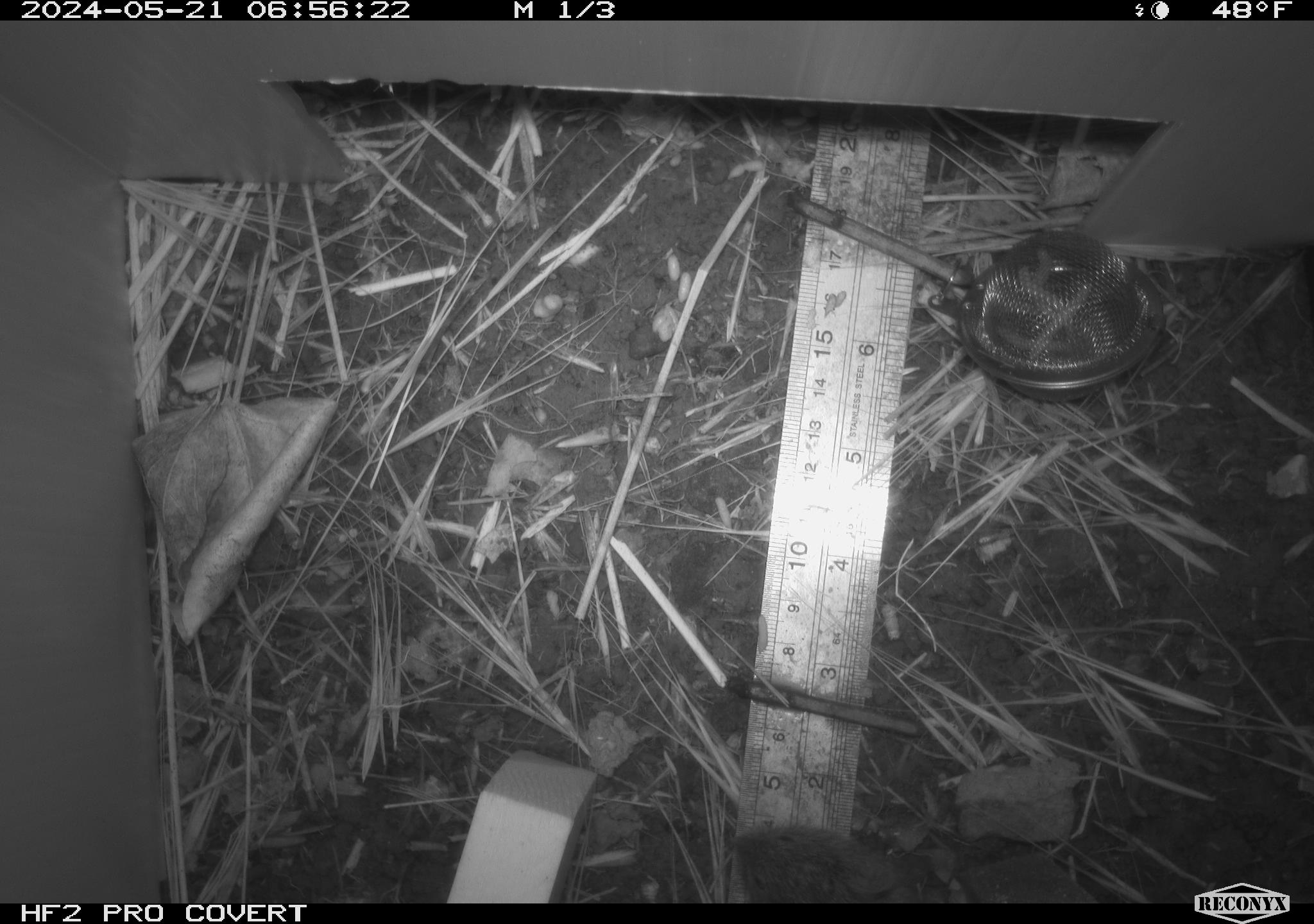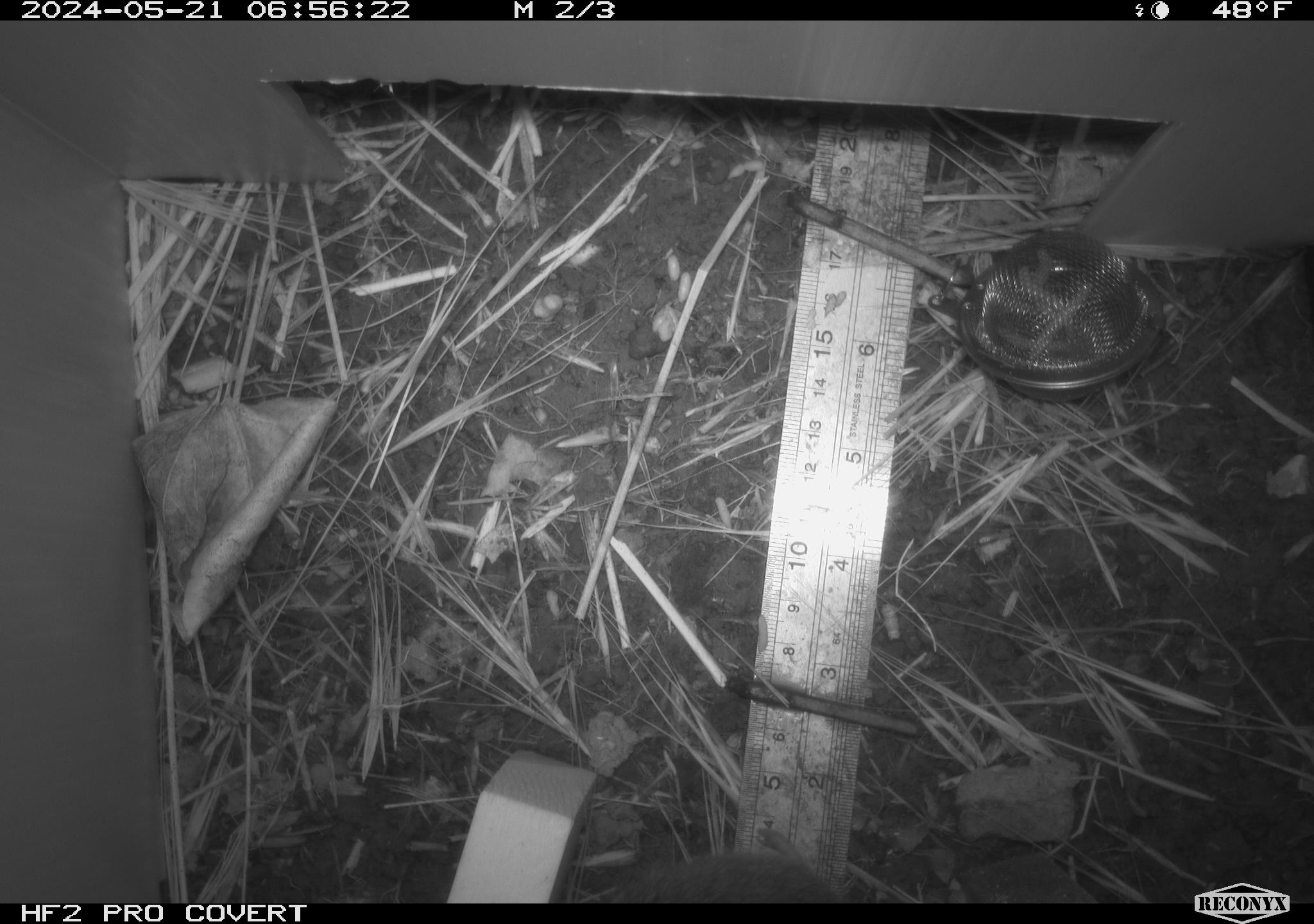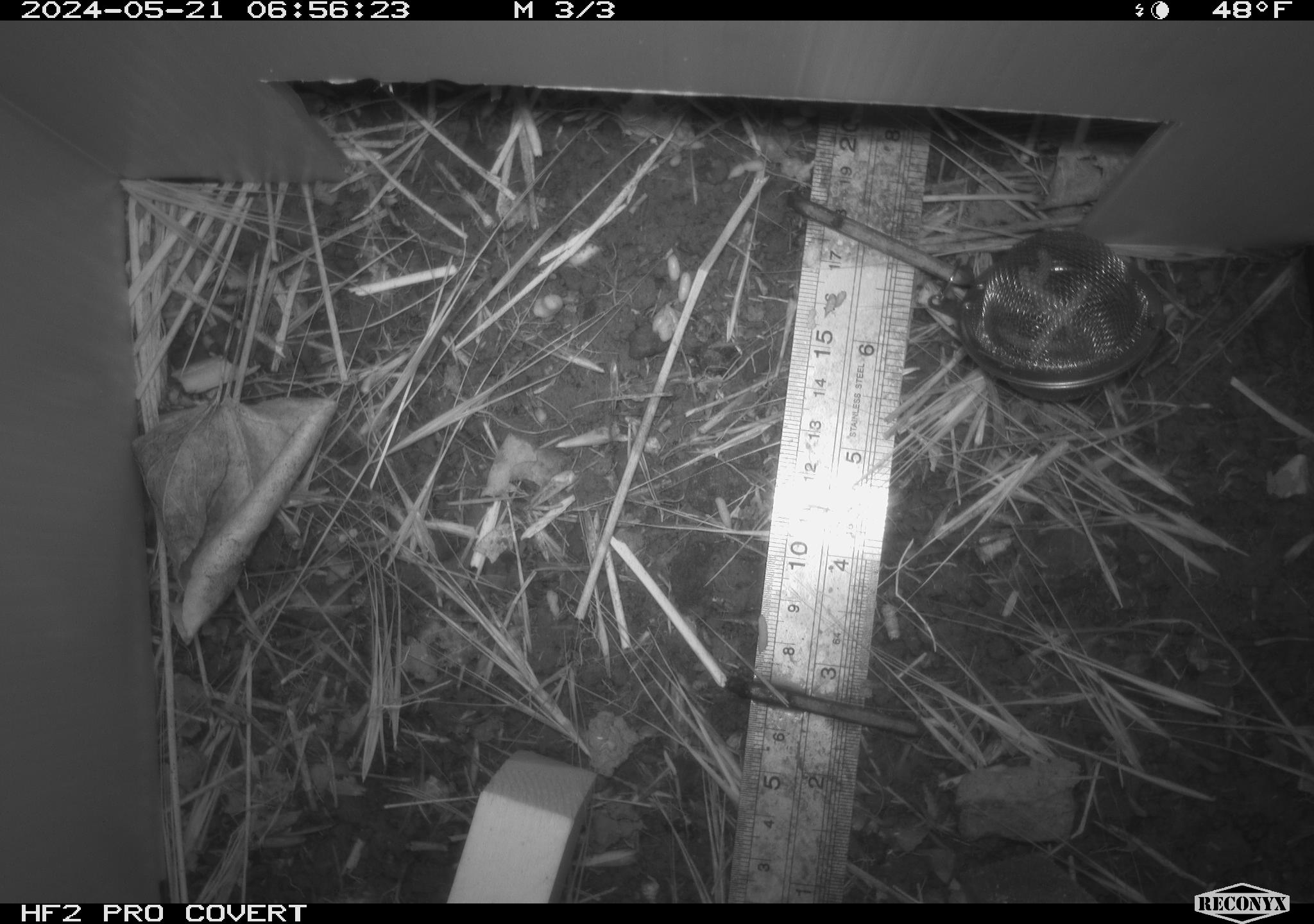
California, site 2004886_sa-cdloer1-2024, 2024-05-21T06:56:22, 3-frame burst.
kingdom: Animalia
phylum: Chordata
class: Mammalia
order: Rodentia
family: Cricetidae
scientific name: Arvicolinae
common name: voles, lemmings, and muskrats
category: arvicolinae subfamily